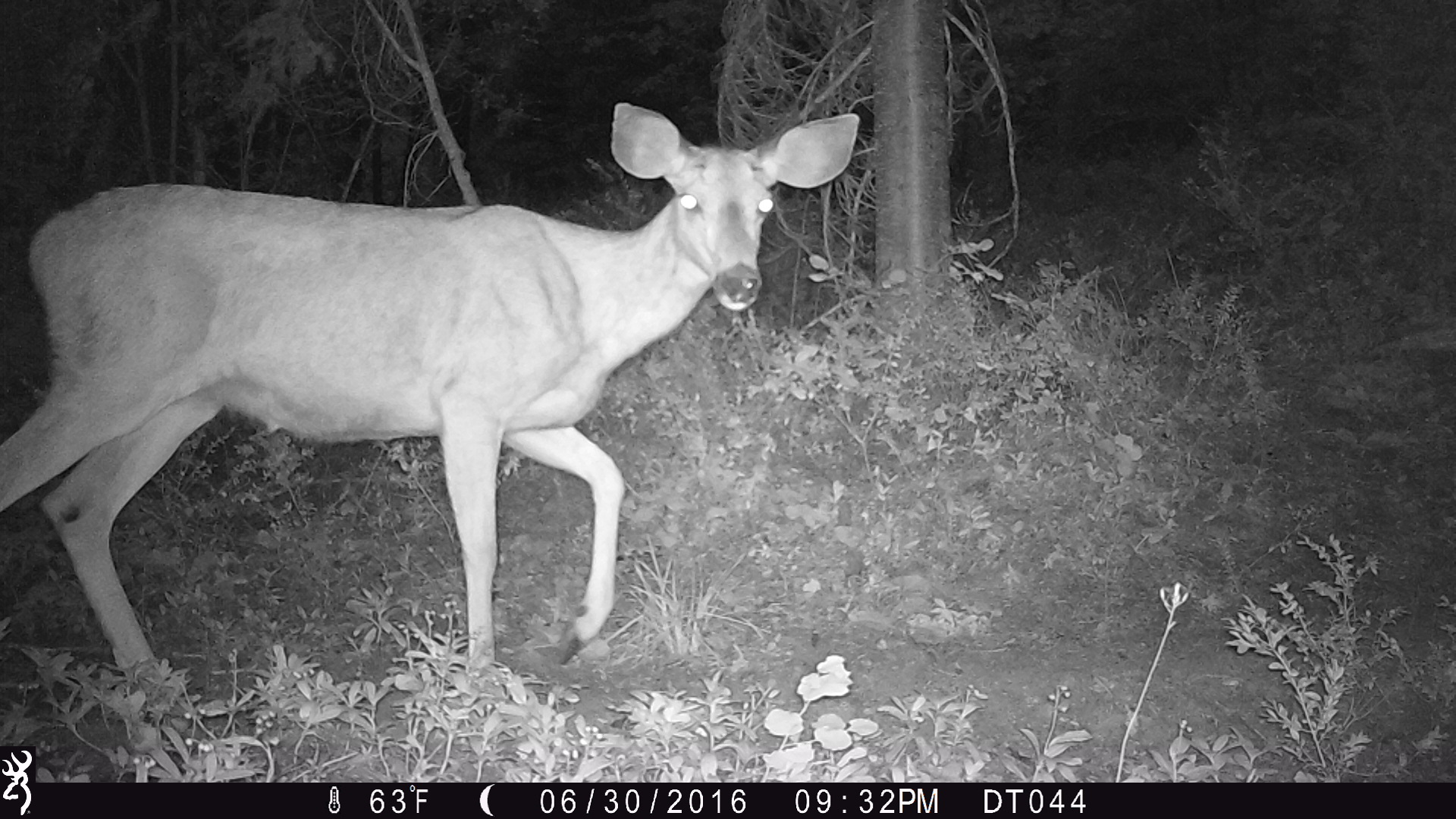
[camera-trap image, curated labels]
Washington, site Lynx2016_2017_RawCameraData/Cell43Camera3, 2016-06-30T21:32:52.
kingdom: Animalia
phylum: Chordata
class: Mammalia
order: Artiodactyla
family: Cervidae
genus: Odocoileus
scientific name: Odocoileus hemionus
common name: mule deer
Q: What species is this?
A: Odocoileus hemionus (mule deer).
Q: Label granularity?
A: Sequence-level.